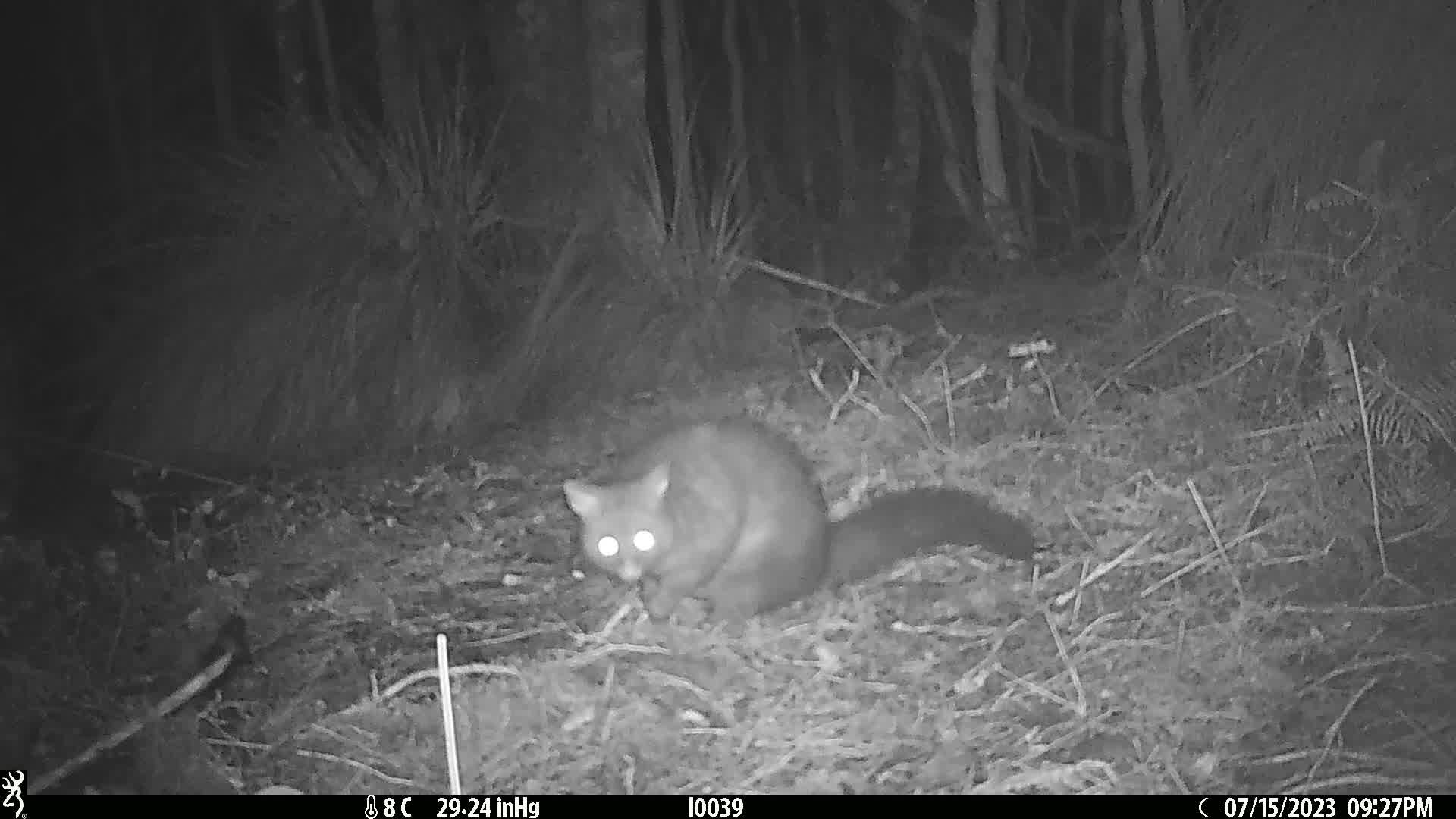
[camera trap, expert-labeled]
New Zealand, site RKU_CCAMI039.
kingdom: Animalia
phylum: Chordata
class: Mammalia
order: Diprotodontia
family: Phalangeridae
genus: Trichosurus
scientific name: Trichosurus vulpecula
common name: common brushtail possum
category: possum